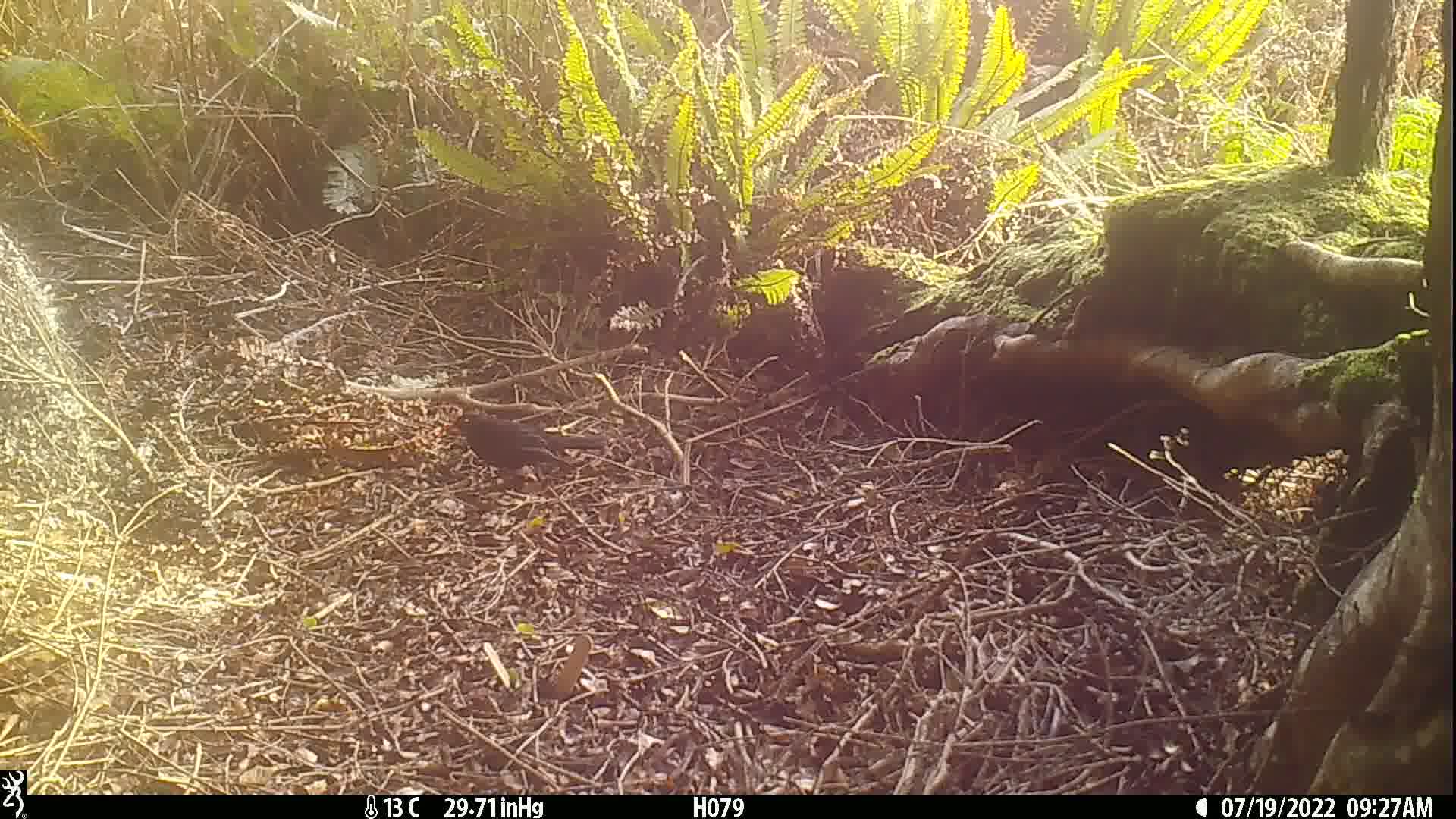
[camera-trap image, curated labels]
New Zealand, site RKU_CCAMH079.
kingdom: Animalia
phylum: Chordata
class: Aves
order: Passeriformes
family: Turdidae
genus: Turdus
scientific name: Turdus merula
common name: eurasian blackbird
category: blackbird